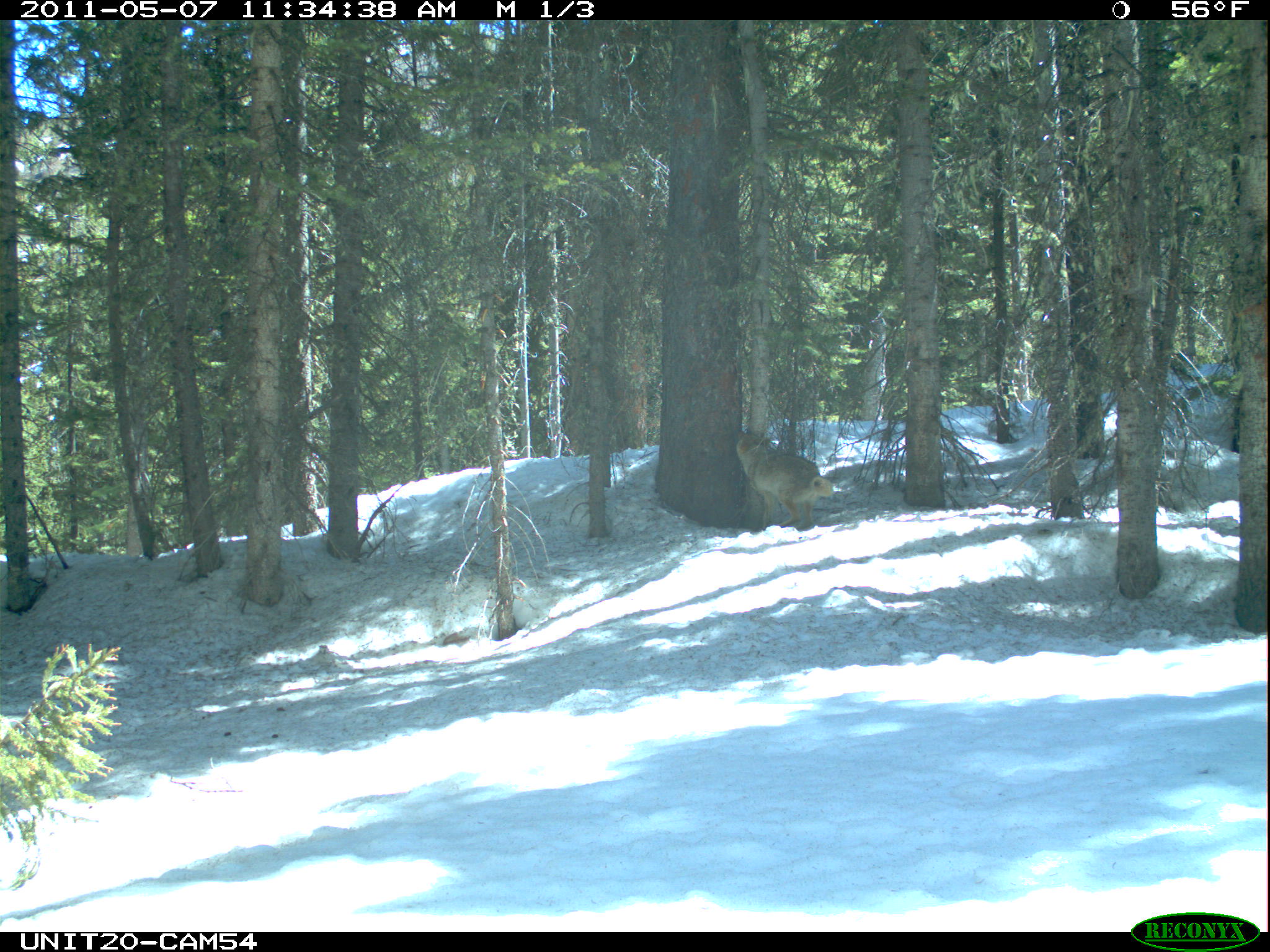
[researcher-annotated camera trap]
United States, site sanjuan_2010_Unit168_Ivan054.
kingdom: Animalia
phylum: Chordata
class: Mammalia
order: Carnivora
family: Canidae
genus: Canis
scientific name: Canis latrans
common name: coyote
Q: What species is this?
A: Canis latrans (coyote).